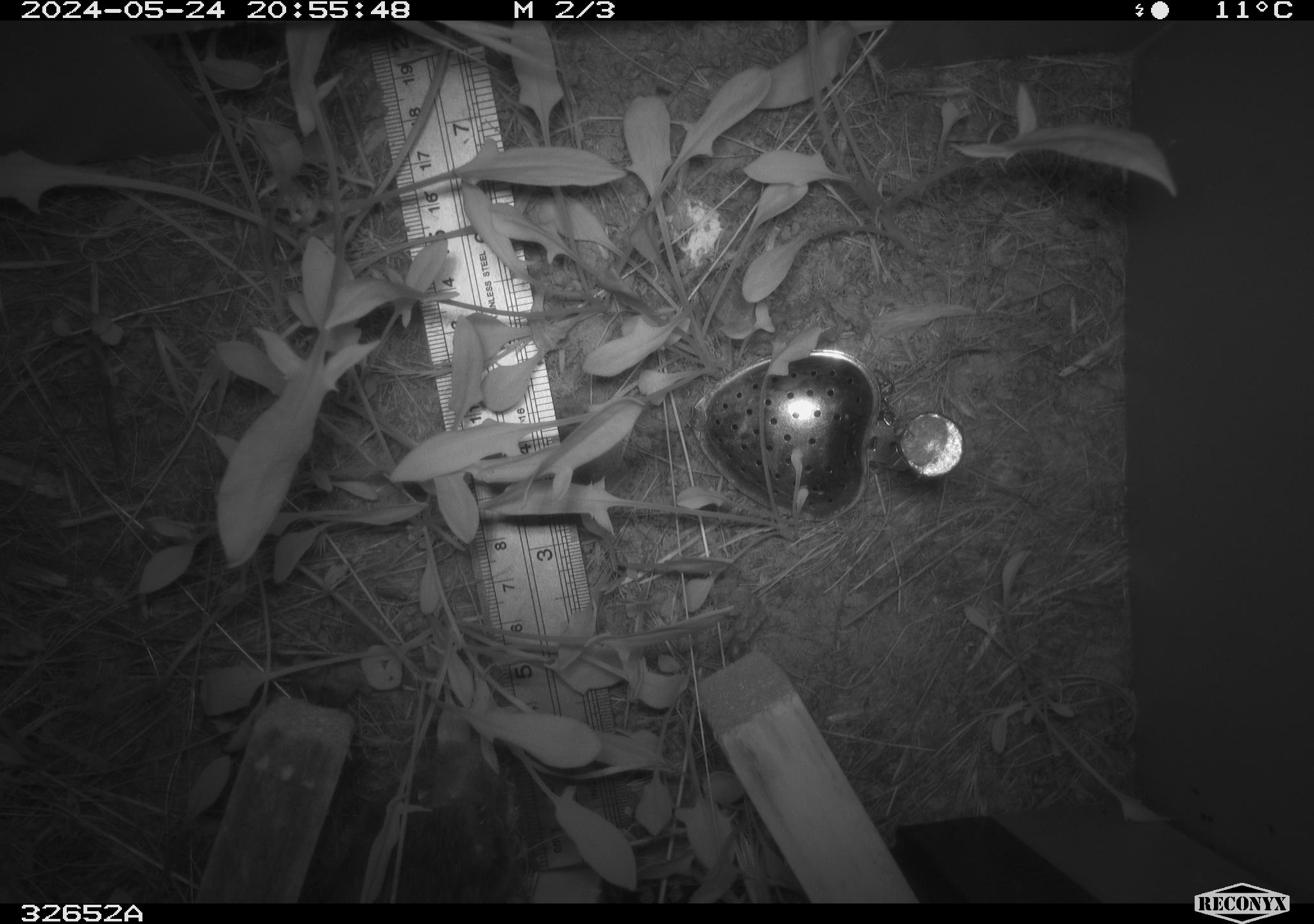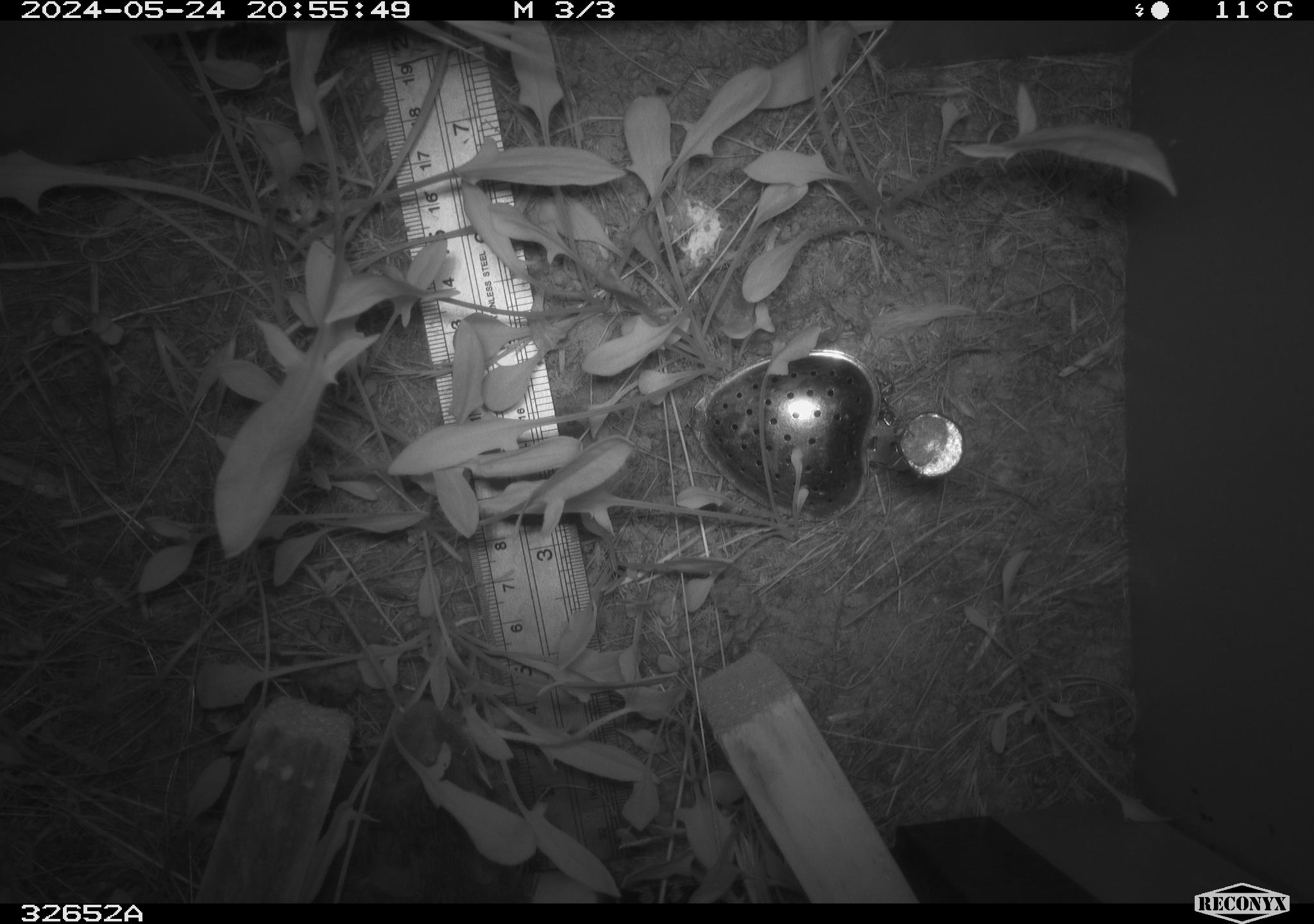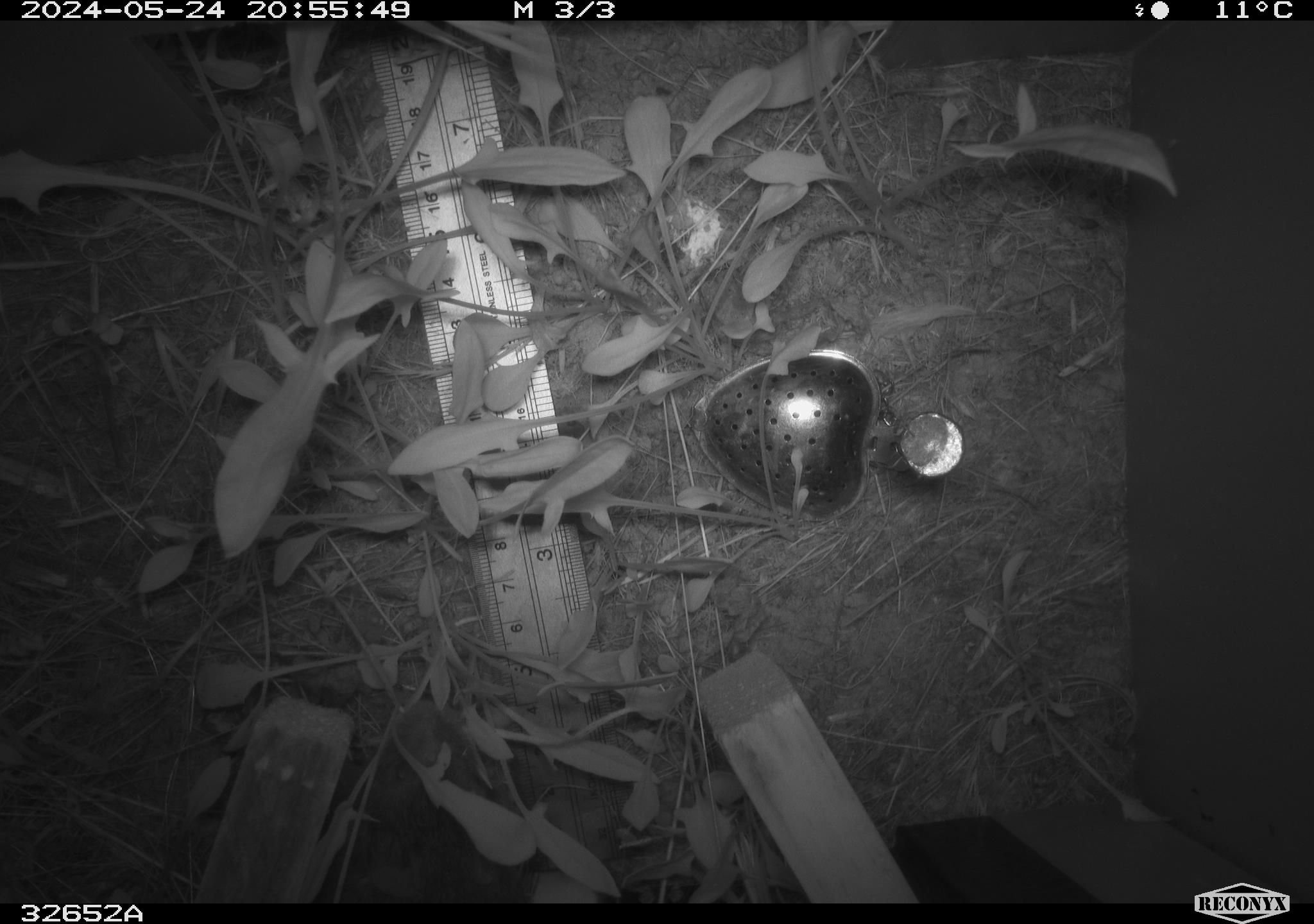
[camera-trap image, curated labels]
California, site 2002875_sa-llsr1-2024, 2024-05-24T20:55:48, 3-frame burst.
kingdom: Animalia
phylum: Chordata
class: Mammalia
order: Rodentia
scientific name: Rodentia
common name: rodent